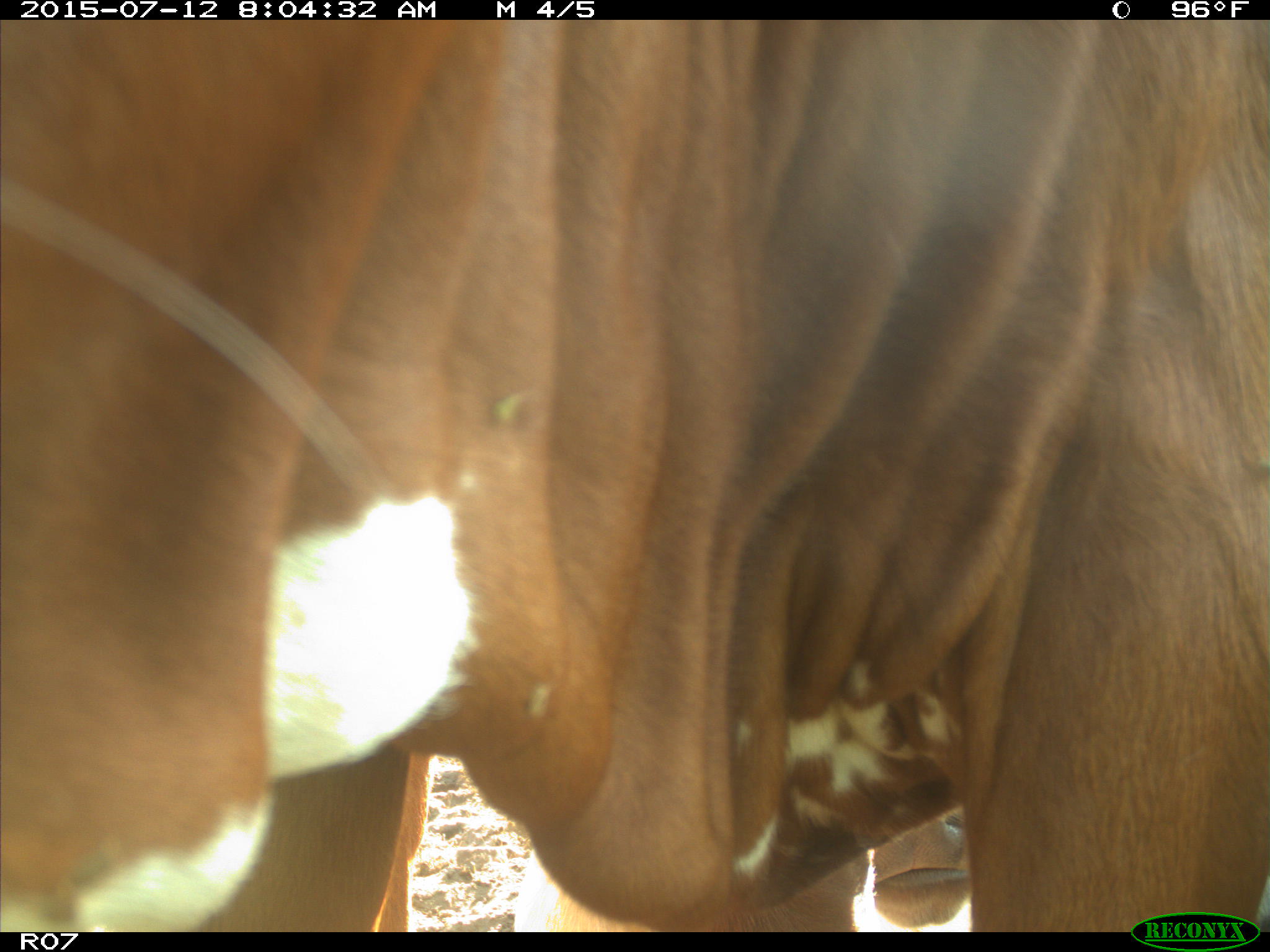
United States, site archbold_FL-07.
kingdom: Animalia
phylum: Chordata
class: Mammalia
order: Artiodactyla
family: Bovidae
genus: Bos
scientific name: Bos taurus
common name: domestic cow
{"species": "Bos taurus (domestic cow)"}